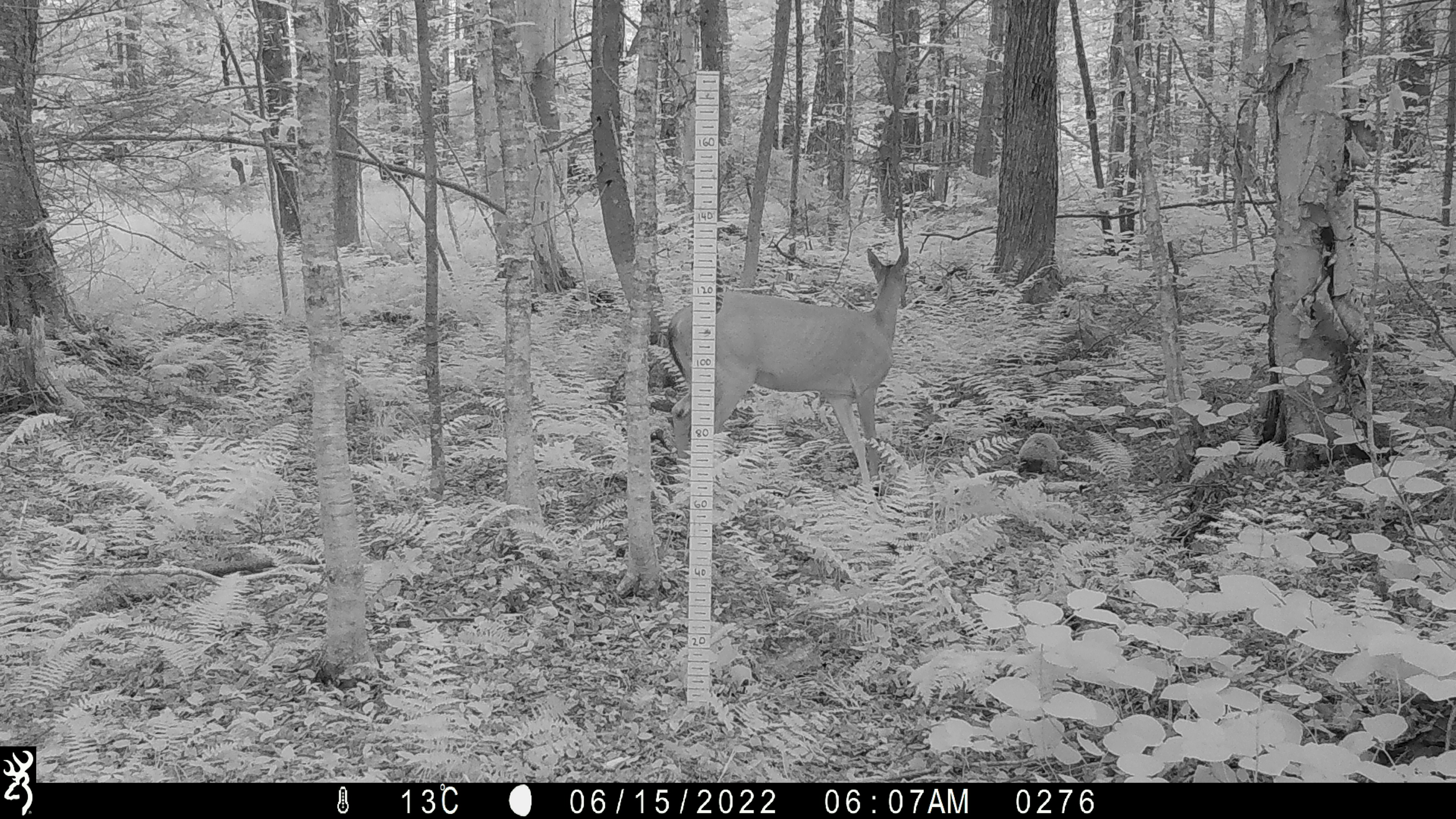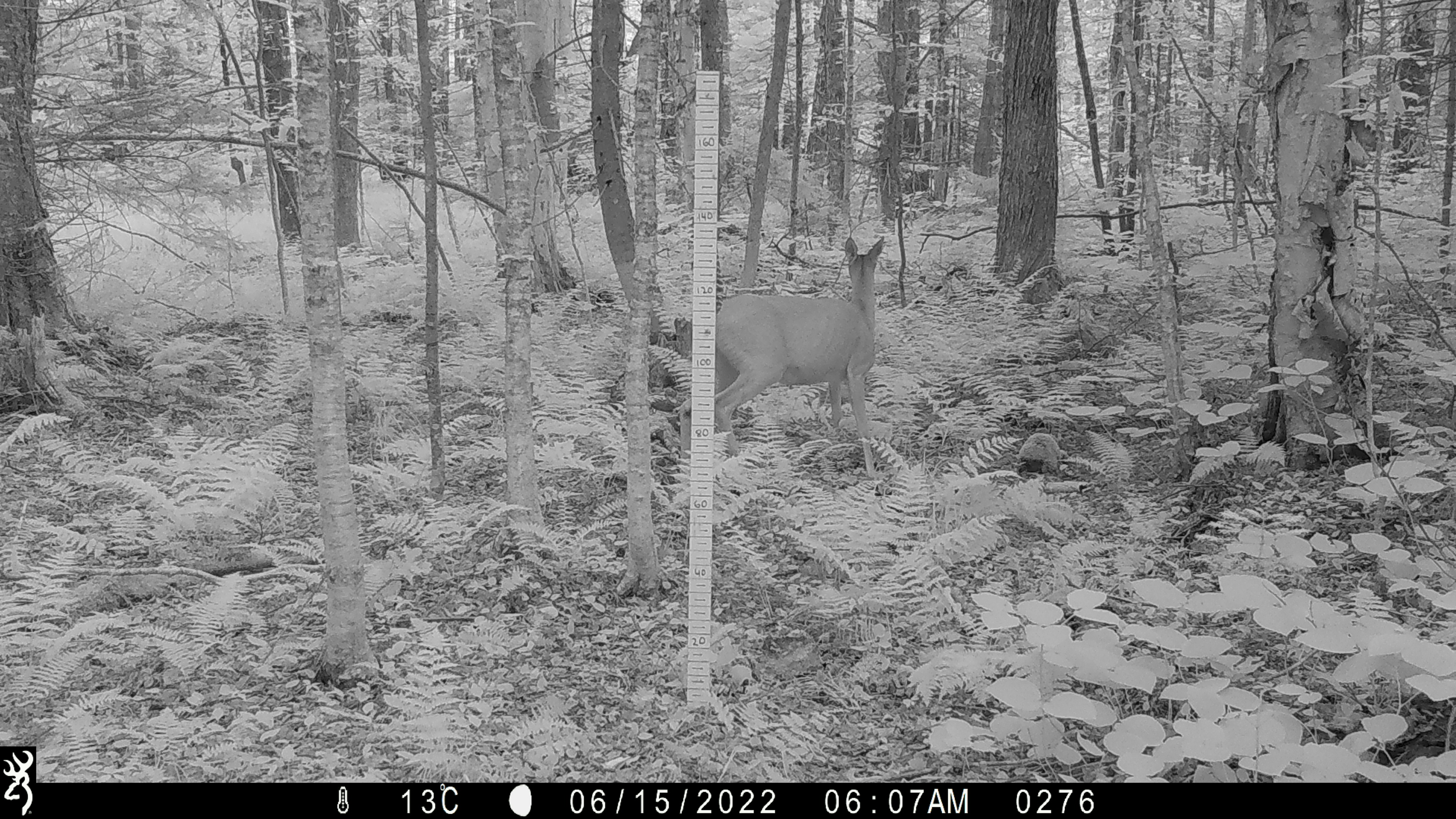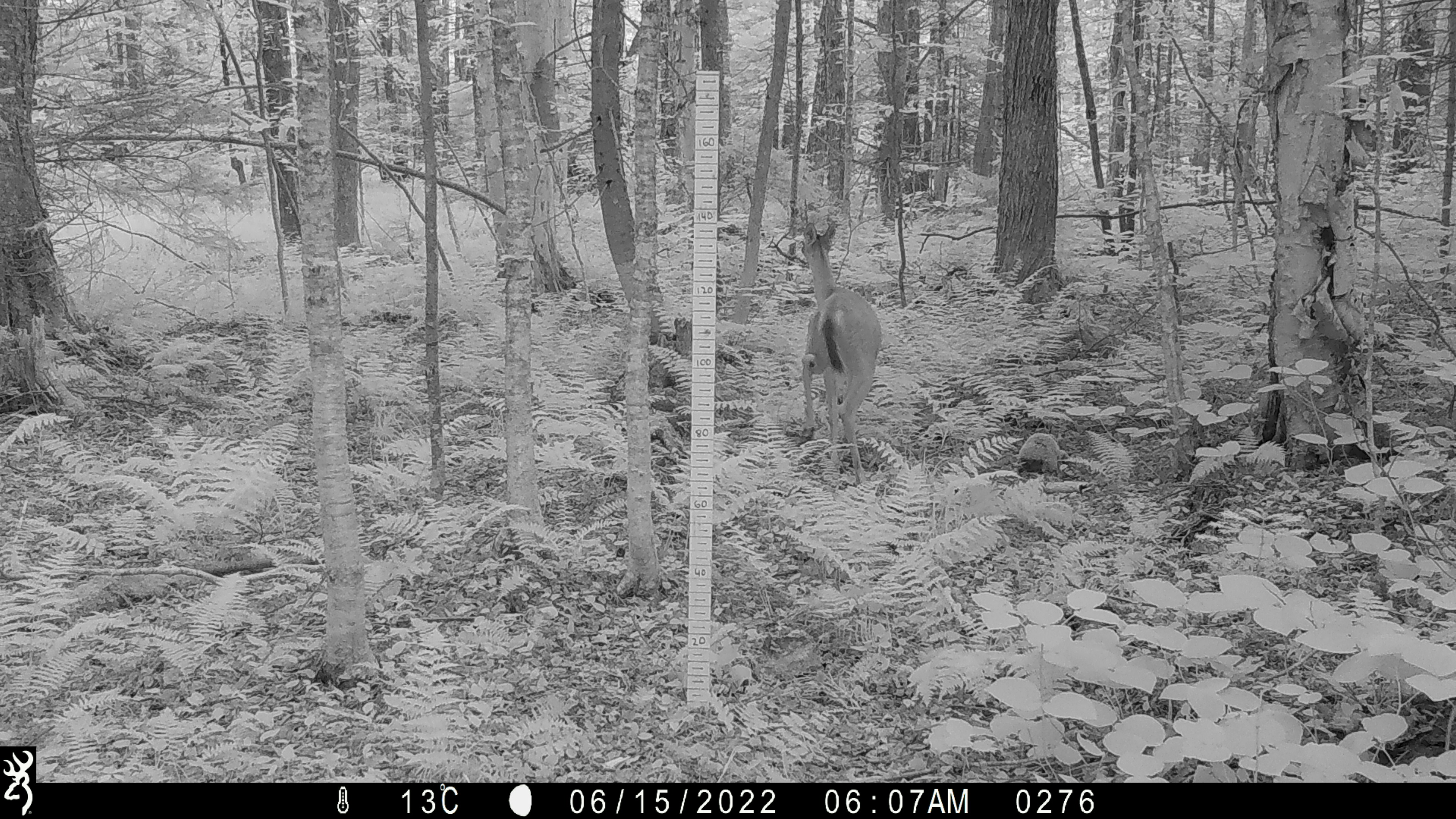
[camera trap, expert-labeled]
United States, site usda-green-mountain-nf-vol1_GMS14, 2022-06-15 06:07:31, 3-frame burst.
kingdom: Animalia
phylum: Chordata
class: Mammalia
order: Artiodactyla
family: Cervidae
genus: Odocoileus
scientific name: Odocoileus virginianus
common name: white-tailed deer